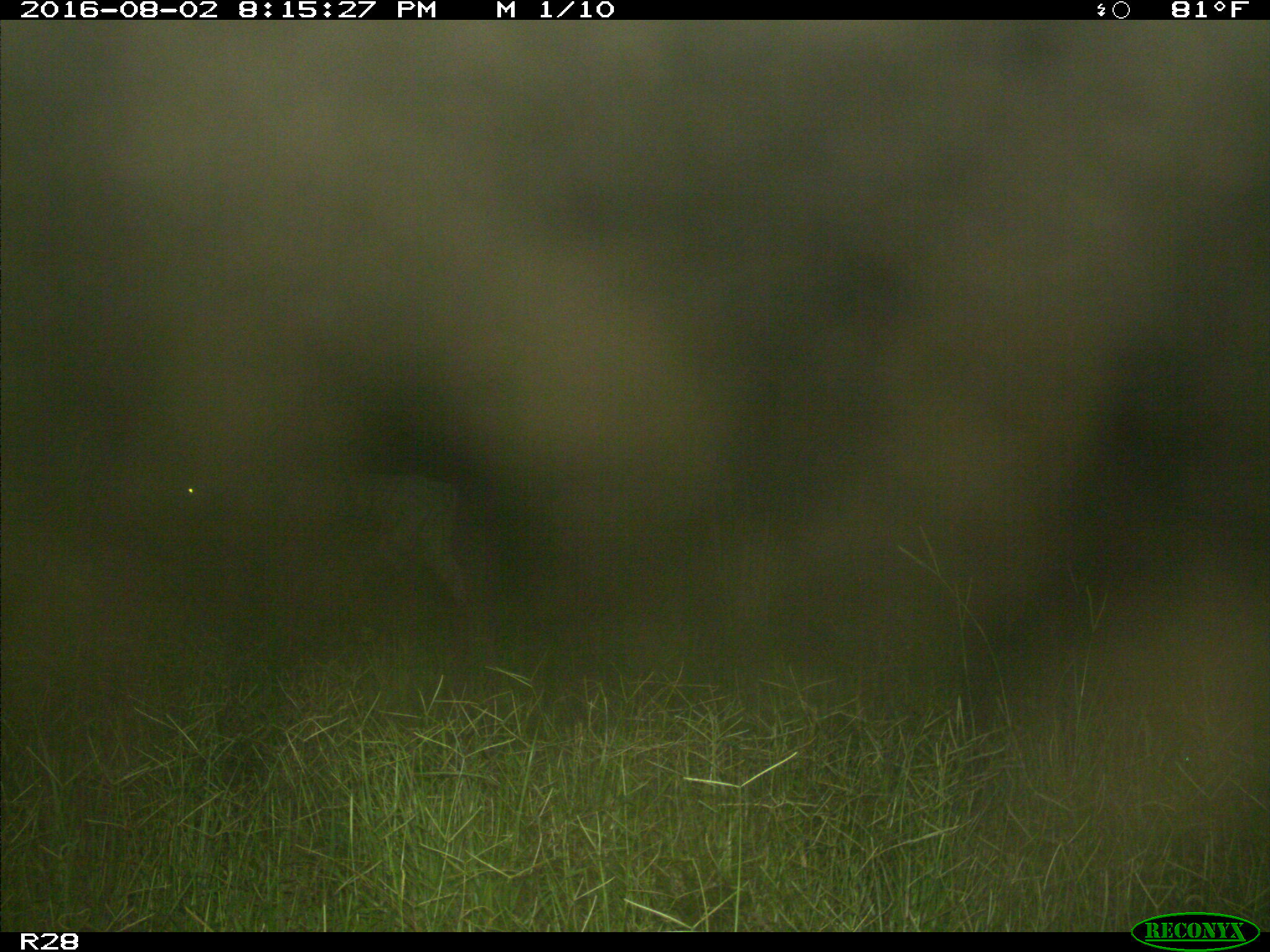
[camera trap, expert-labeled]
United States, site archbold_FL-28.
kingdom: Animalia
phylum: Chordata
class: Mammalia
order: Artiodactyla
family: Bovidae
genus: Bos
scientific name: Bos taurus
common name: domestic cow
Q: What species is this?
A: Bos taurus (domestic cow).